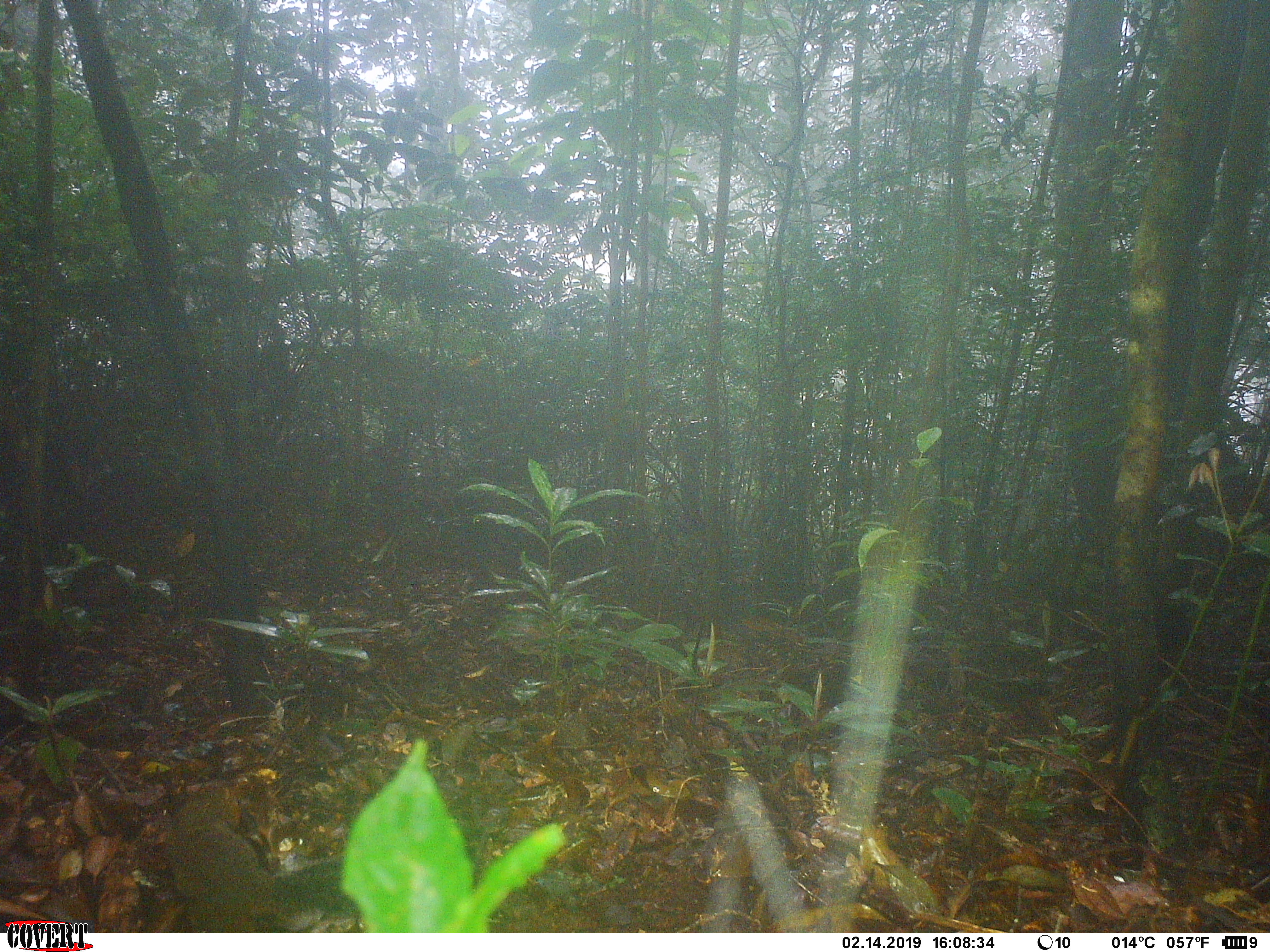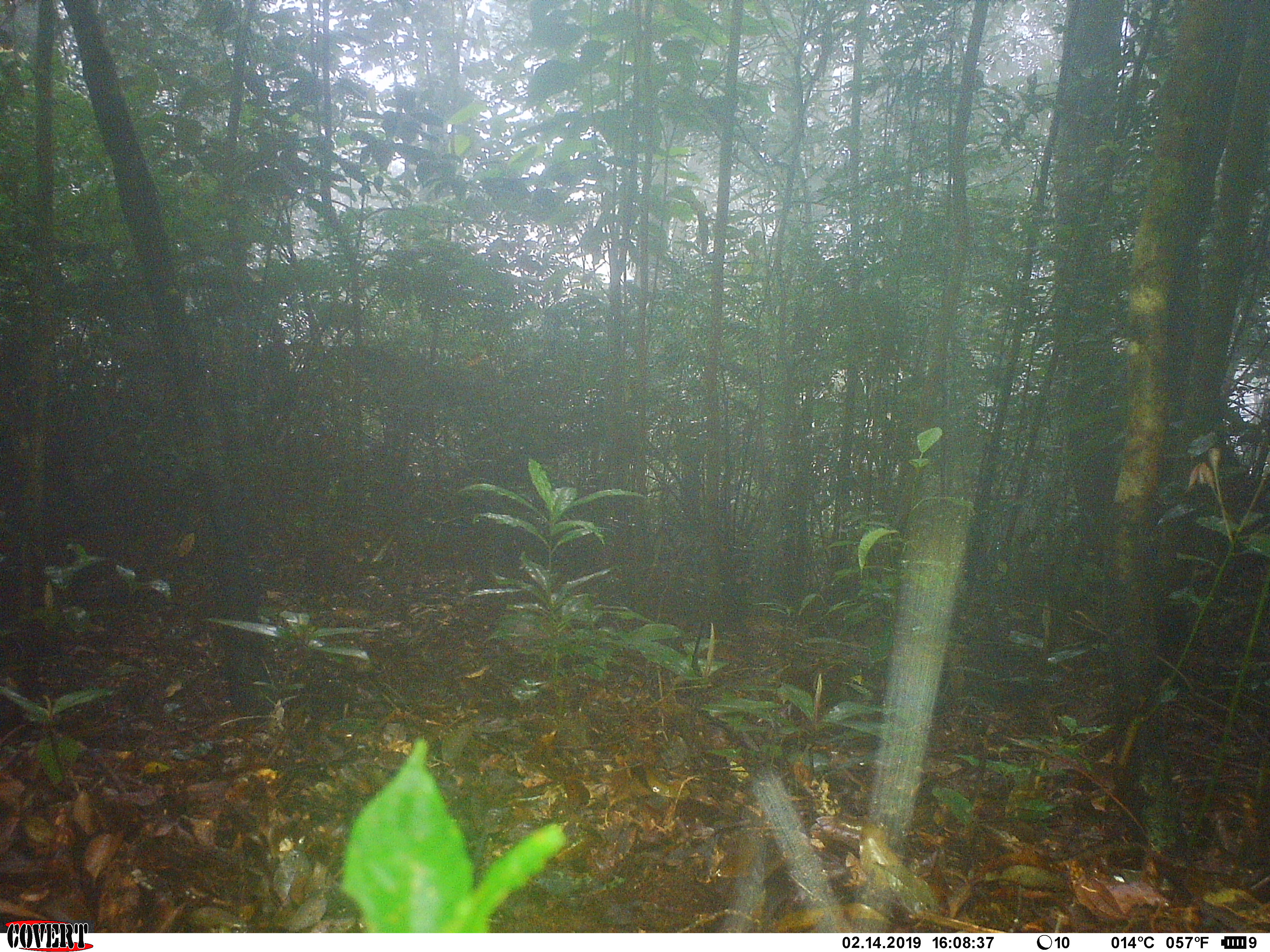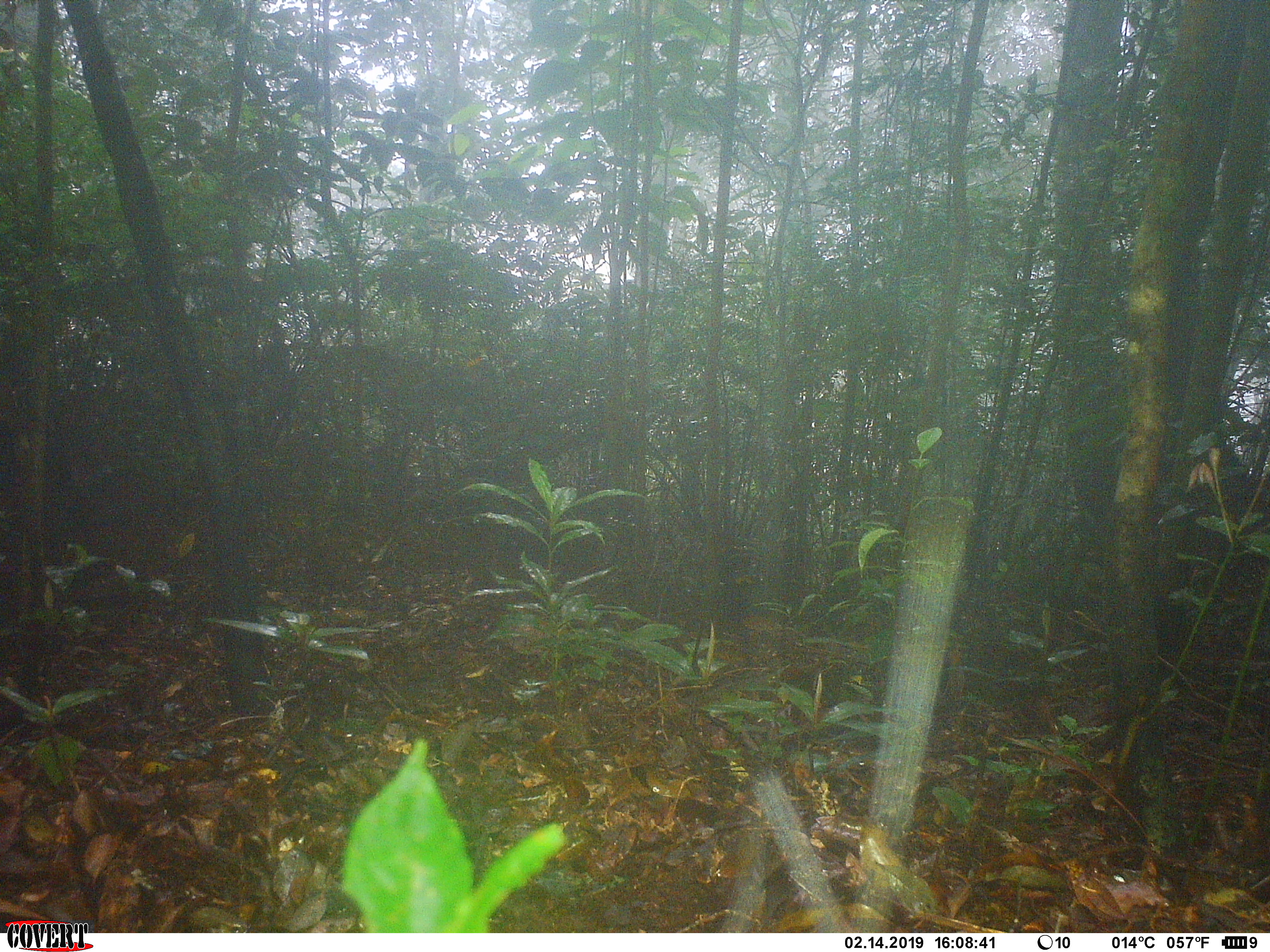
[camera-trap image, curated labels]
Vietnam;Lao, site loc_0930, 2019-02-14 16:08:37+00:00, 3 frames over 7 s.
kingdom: Animalia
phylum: Chordata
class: Mammalia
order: Rodentia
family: Sciuridae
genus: Dremomys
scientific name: Dremomys rufigenis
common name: red-cheeked squirrel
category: red cheeked squirrel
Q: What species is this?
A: Red cheeked squirrel (red-cheeked squirrel) (Dremomys rufigenis).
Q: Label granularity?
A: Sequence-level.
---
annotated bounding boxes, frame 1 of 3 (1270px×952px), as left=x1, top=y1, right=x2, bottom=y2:
red cheeked squirrel: left=157, top=778, right=356, bottom=931